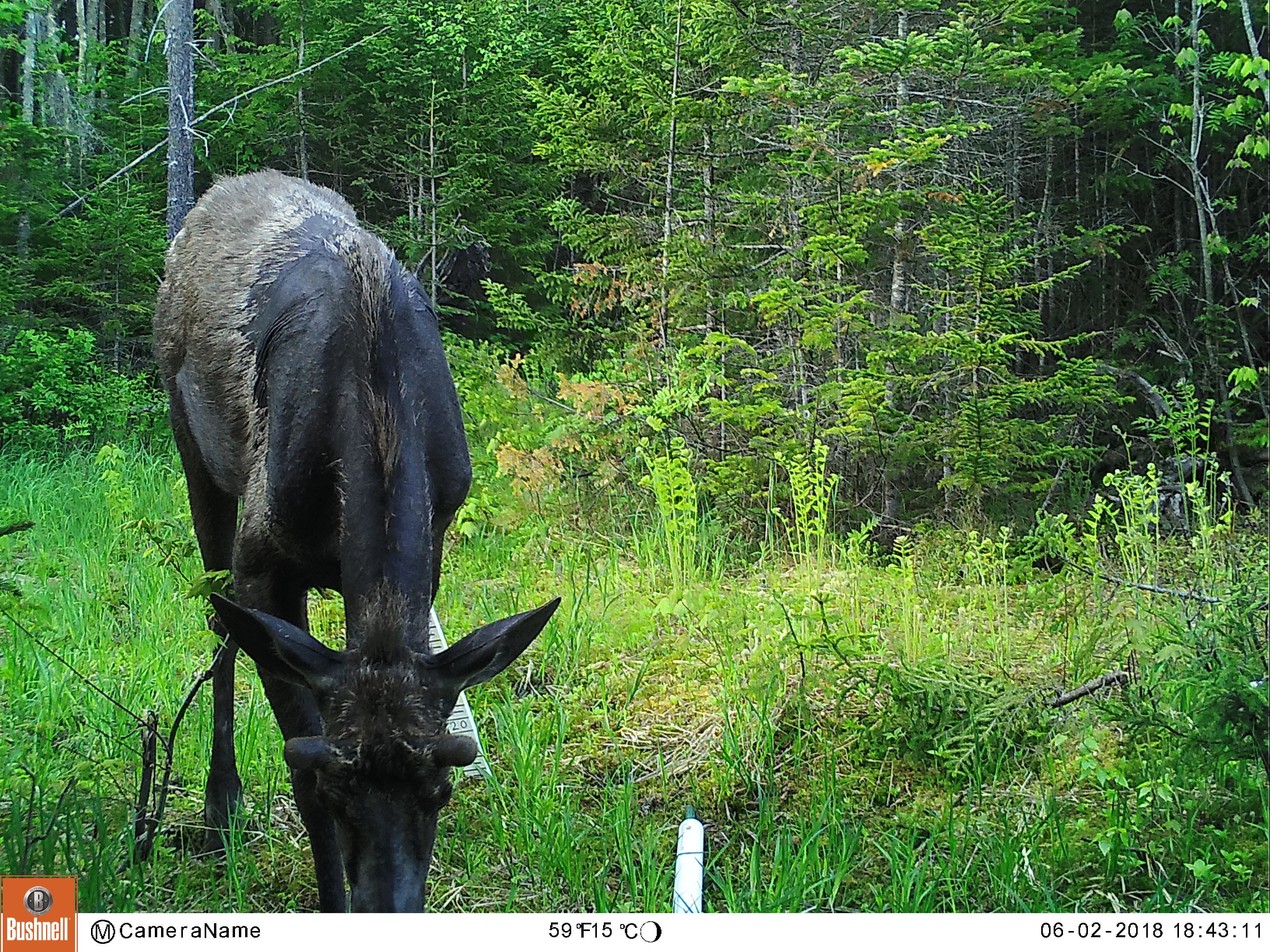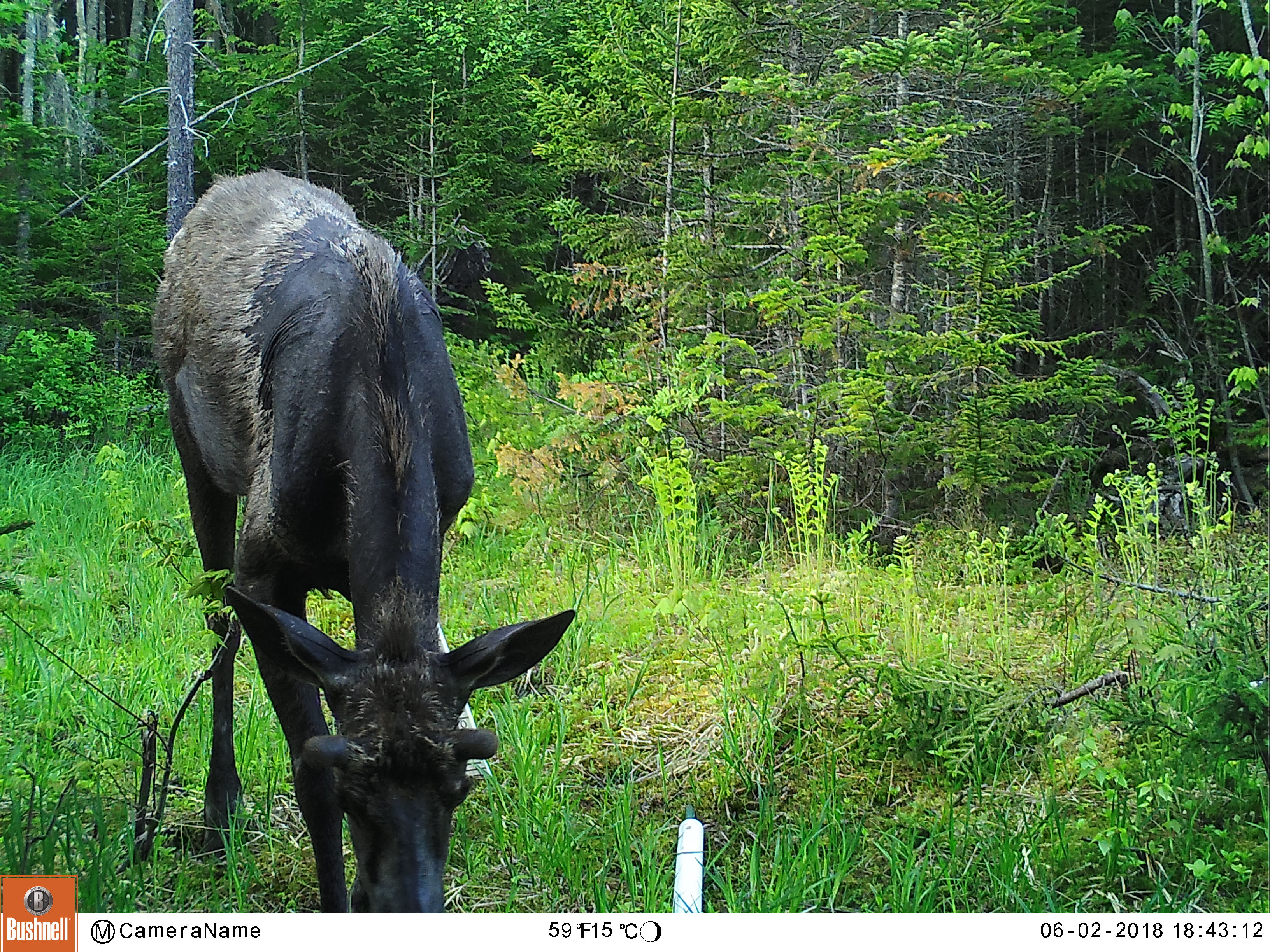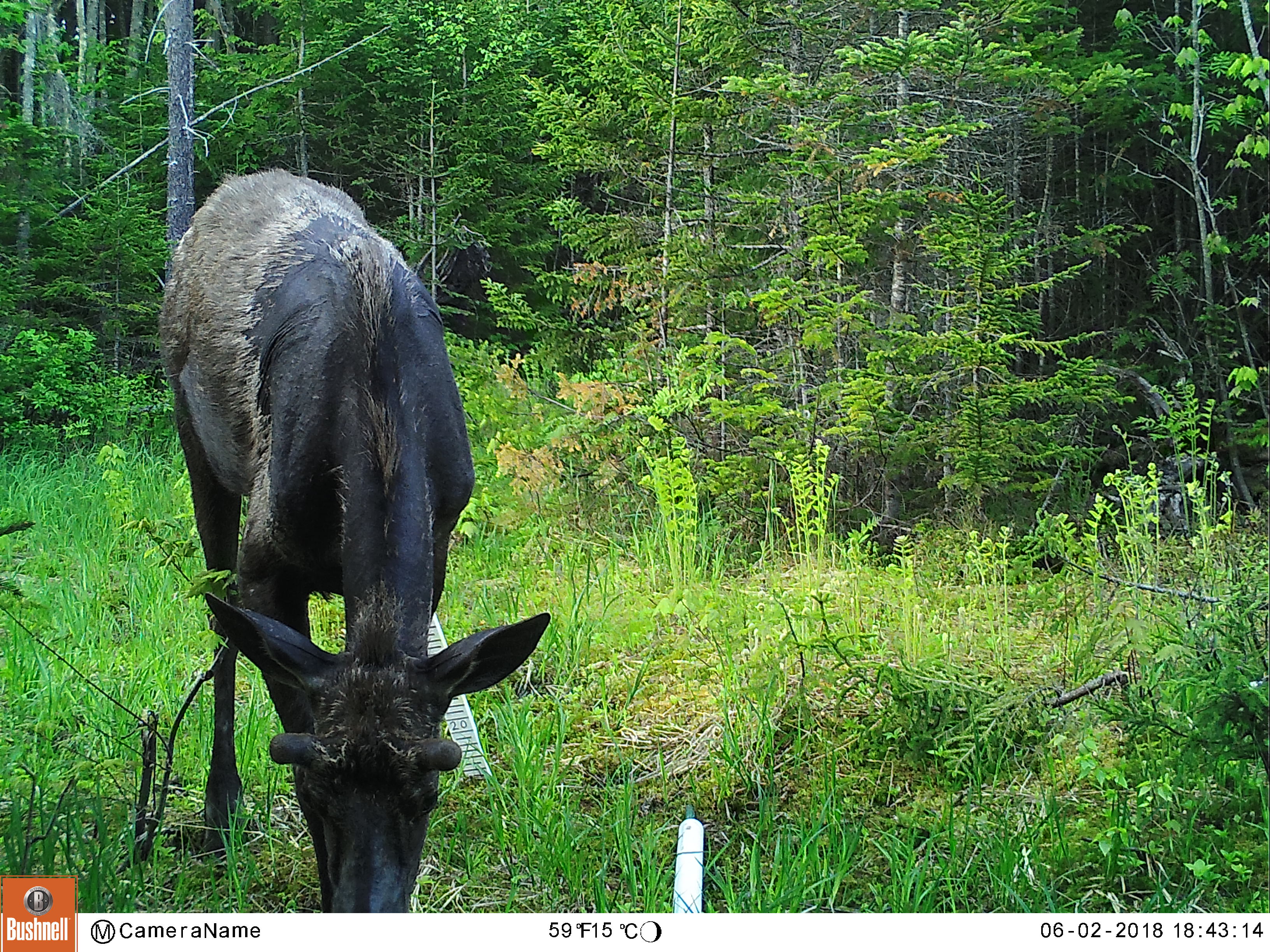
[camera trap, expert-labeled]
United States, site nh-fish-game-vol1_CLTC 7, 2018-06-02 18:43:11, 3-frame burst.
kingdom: Animalia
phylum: Chordata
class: Mammalia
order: Artiodactyla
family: Cervidae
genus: Alces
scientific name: Alces alces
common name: moose